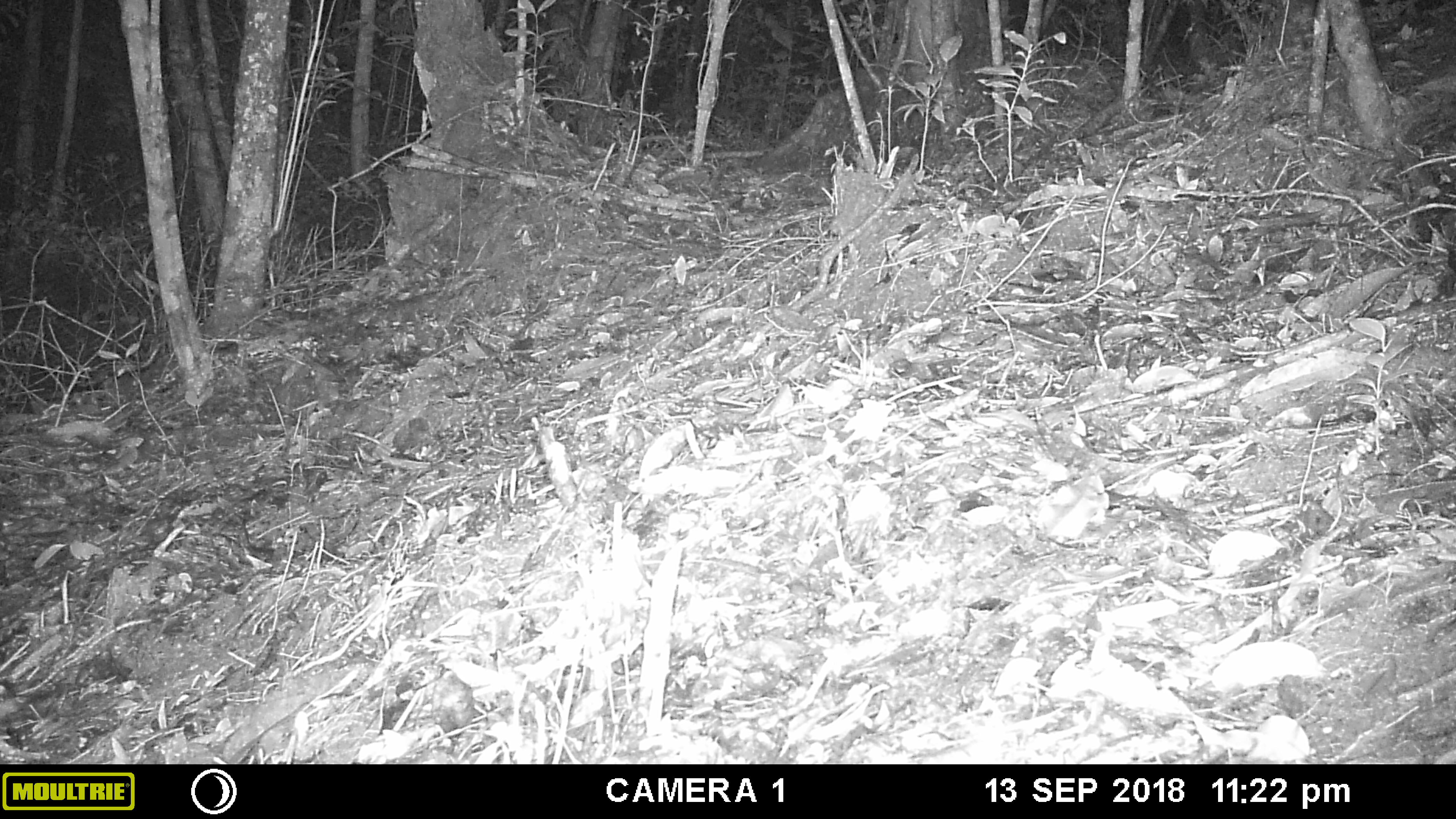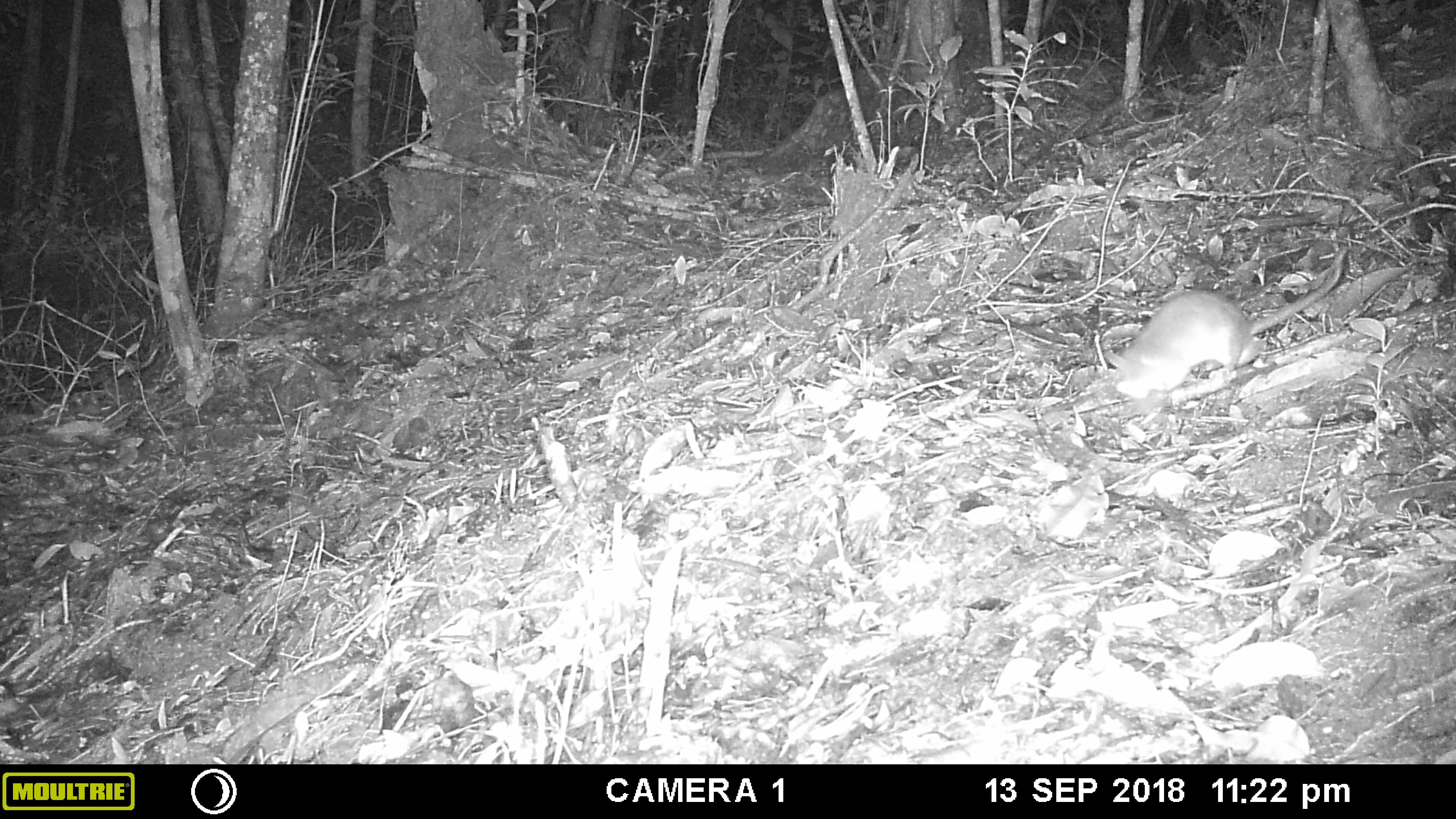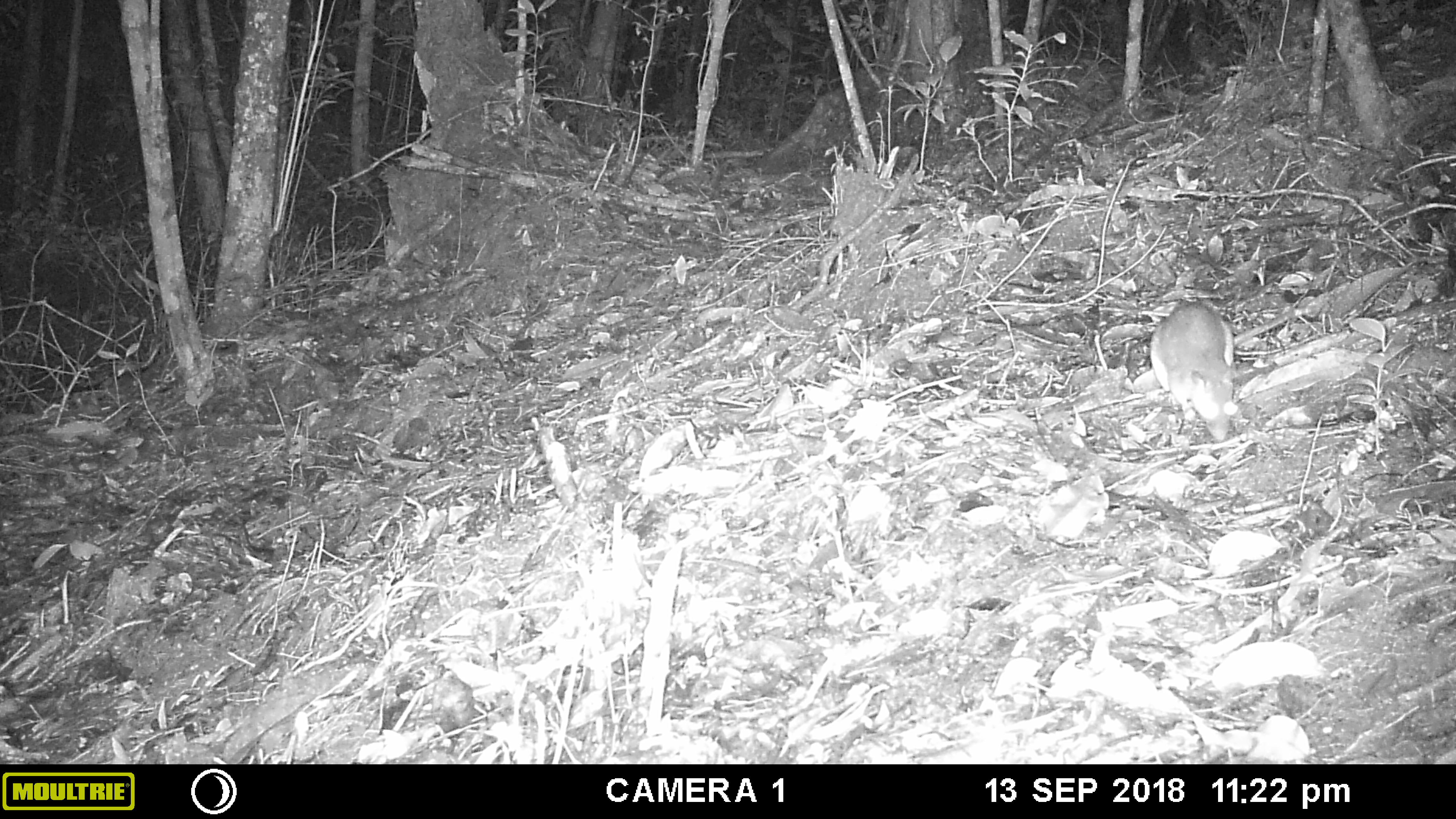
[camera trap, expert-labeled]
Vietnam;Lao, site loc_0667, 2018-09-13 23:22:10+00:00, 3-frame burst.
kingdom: Animalia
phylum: Chordata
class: Mammalia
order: Rodentia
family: Muridae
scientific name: Muridae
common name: old-world mice and rats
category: unidentified murid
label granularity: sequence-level